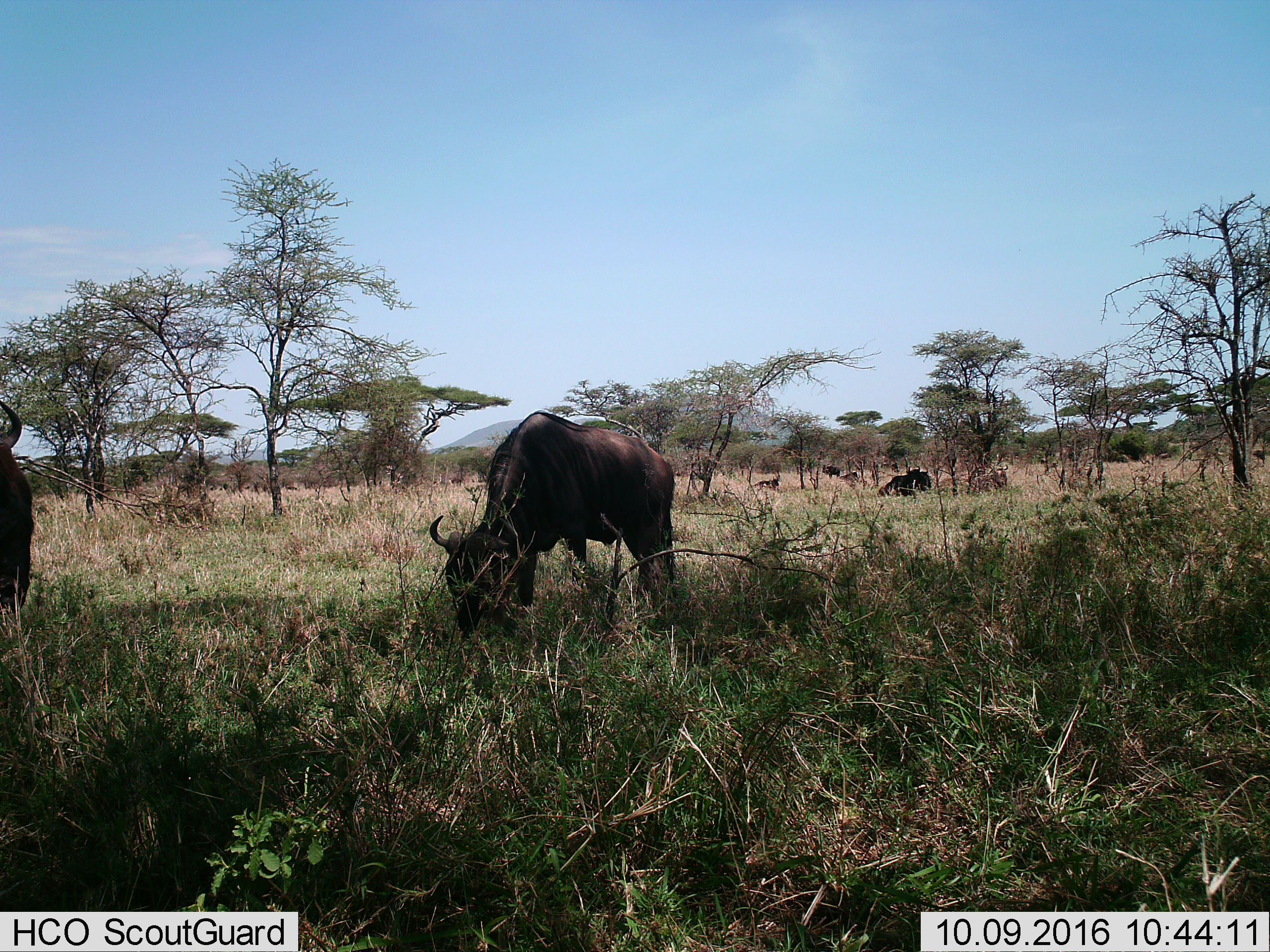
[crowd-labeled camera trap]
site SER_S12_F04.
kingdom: Animalia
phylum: Chordata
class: Mammalia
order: Artiodactyla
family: Bovidae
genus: Connochaetes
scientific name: Connochaetes taurinus taurinus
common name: blue wildebeest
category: wildebeestblue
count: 7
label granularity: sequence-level